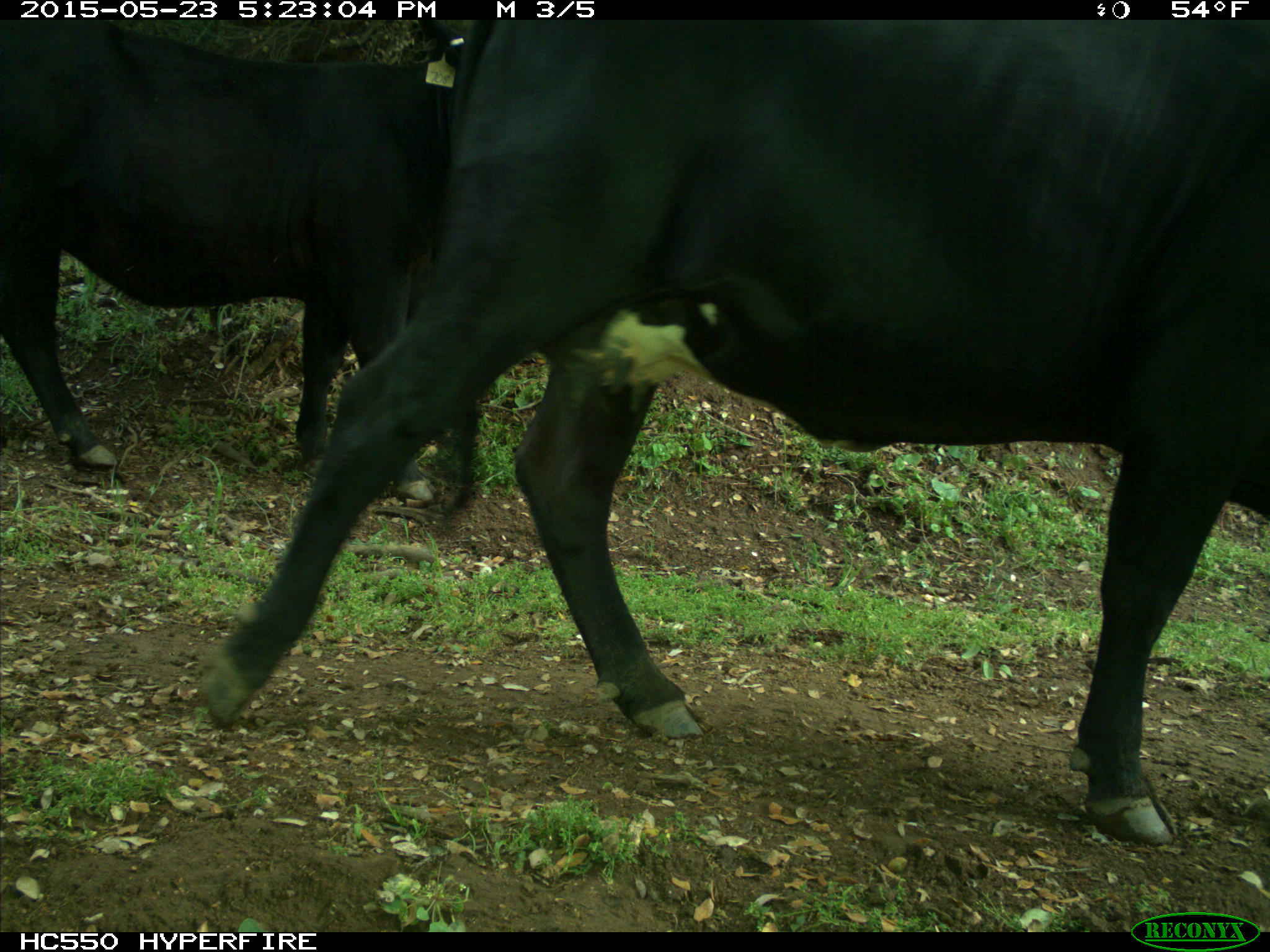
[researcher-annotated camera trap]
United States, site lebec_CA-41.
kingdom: Animalia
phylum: Chordata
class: Mammalia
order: Artiodactyla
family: Bovidae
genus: Bos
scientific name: Bos taurus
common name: domestic cow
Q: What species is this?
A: Bos taurus (domestic cow).